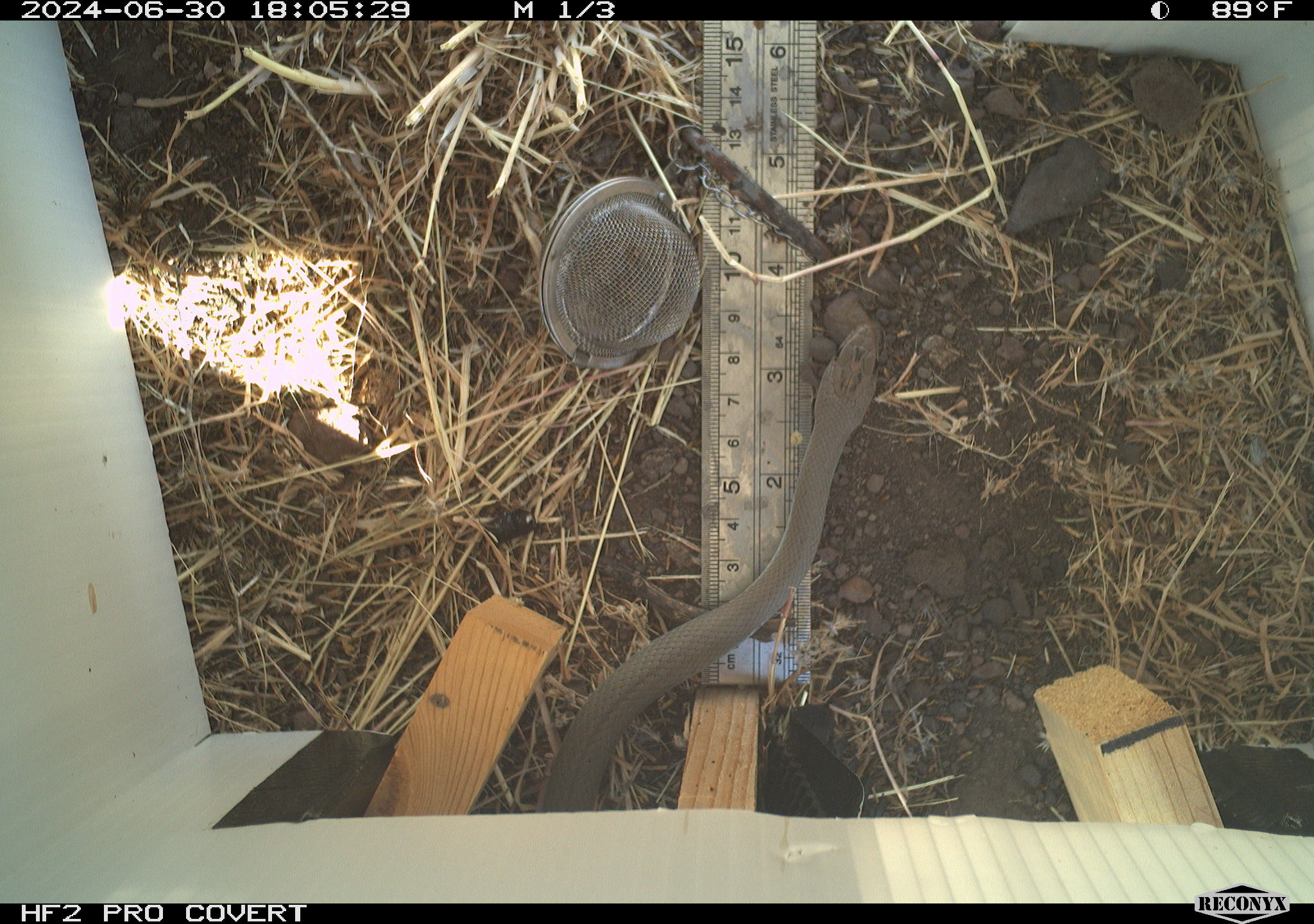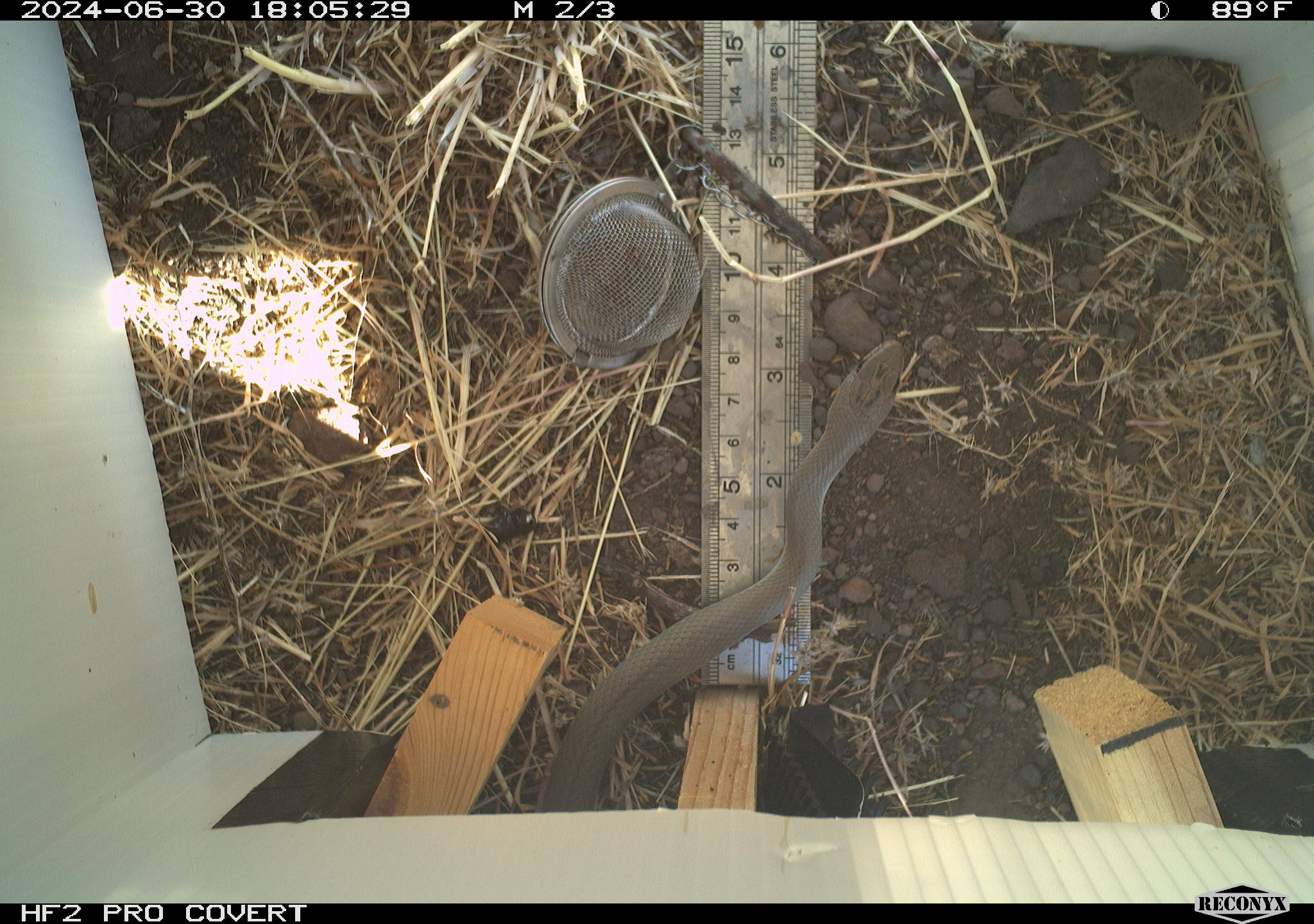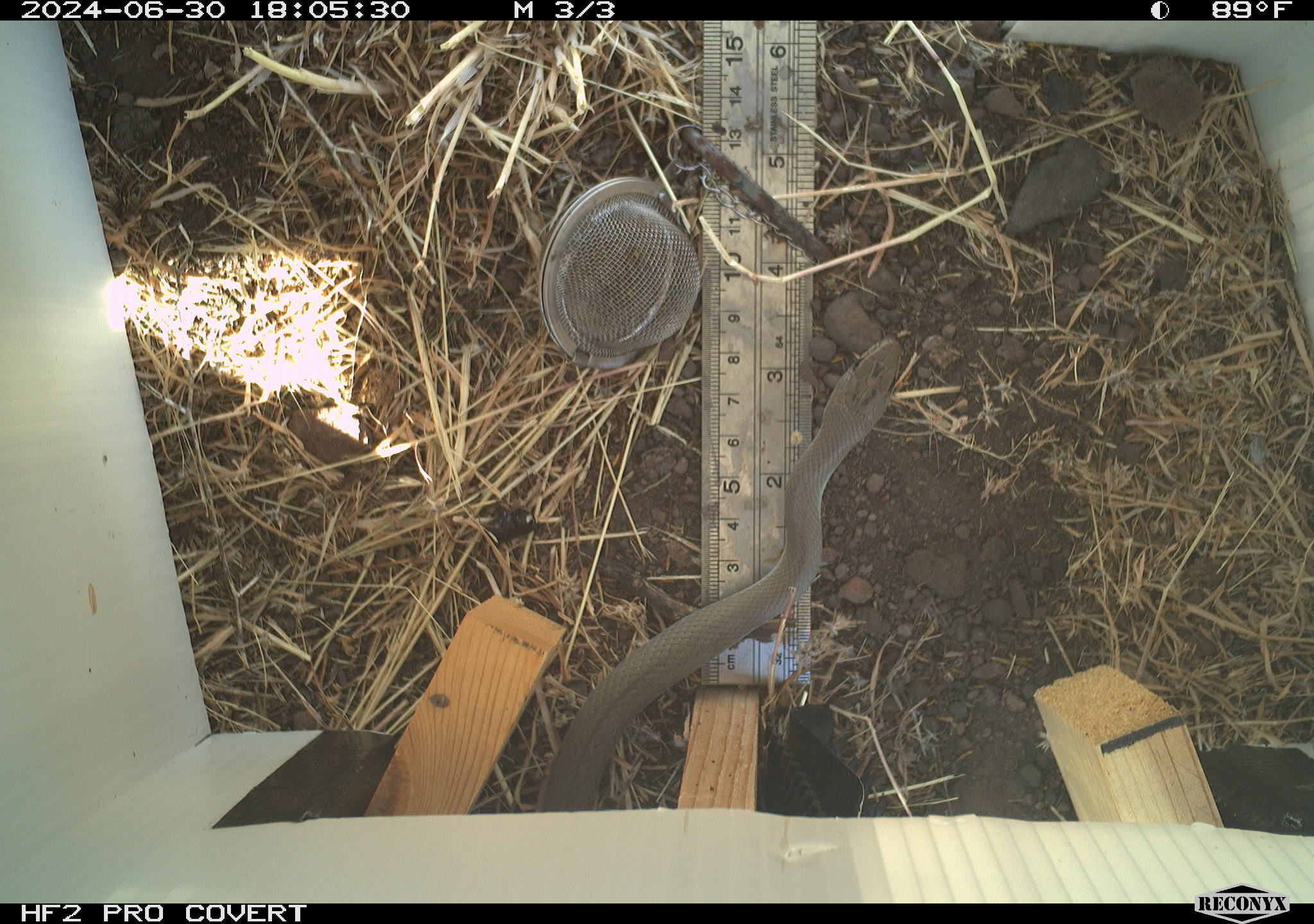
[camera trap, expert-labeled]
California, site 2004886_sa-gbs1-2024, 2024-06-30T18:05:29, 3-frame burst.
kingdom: Animalia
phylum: Chordata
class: Reptilia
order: Squamata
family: Colubridae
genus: Coluber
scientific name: Coluber constrictor mormon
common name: western yellow-bellied racer